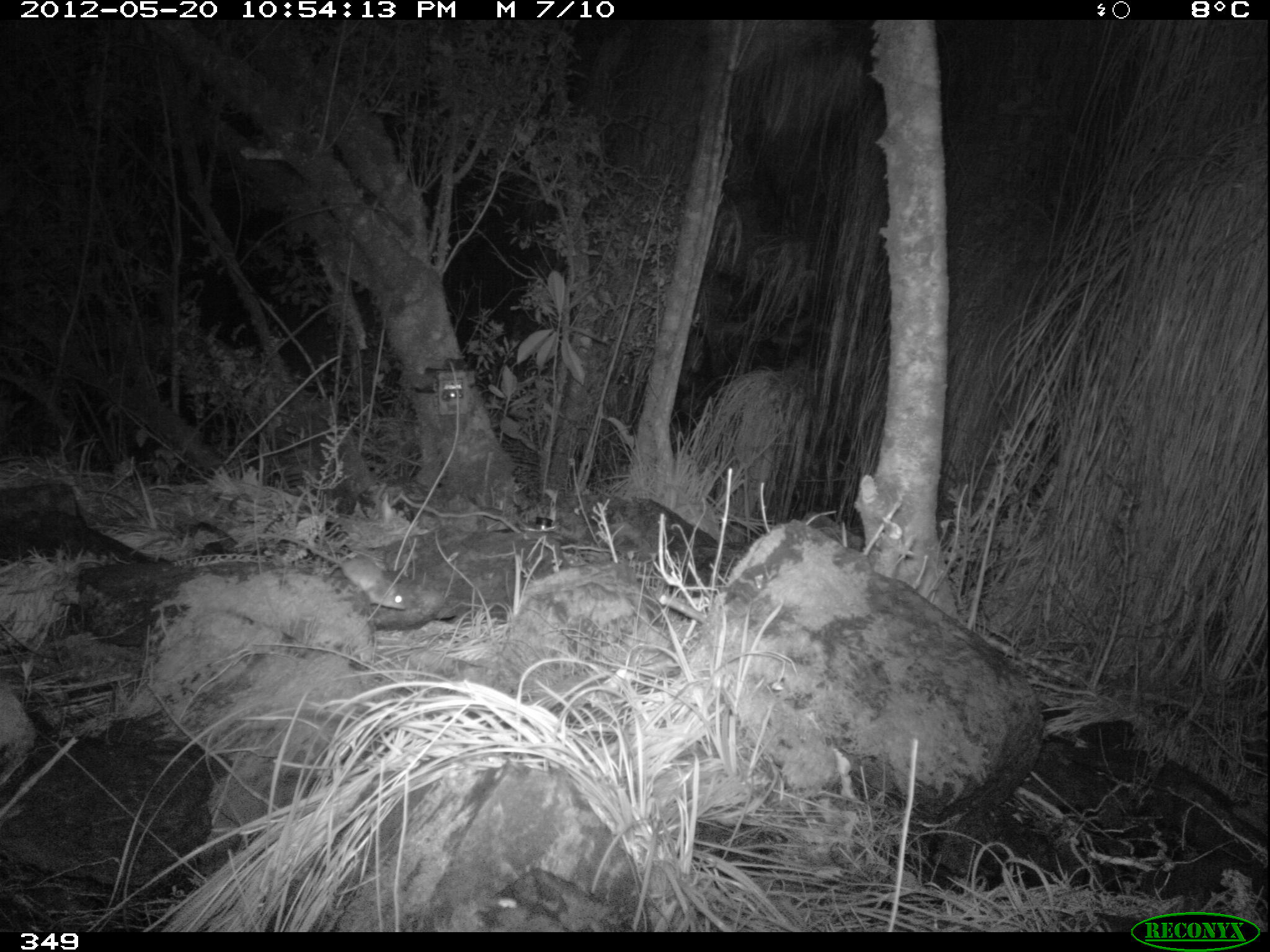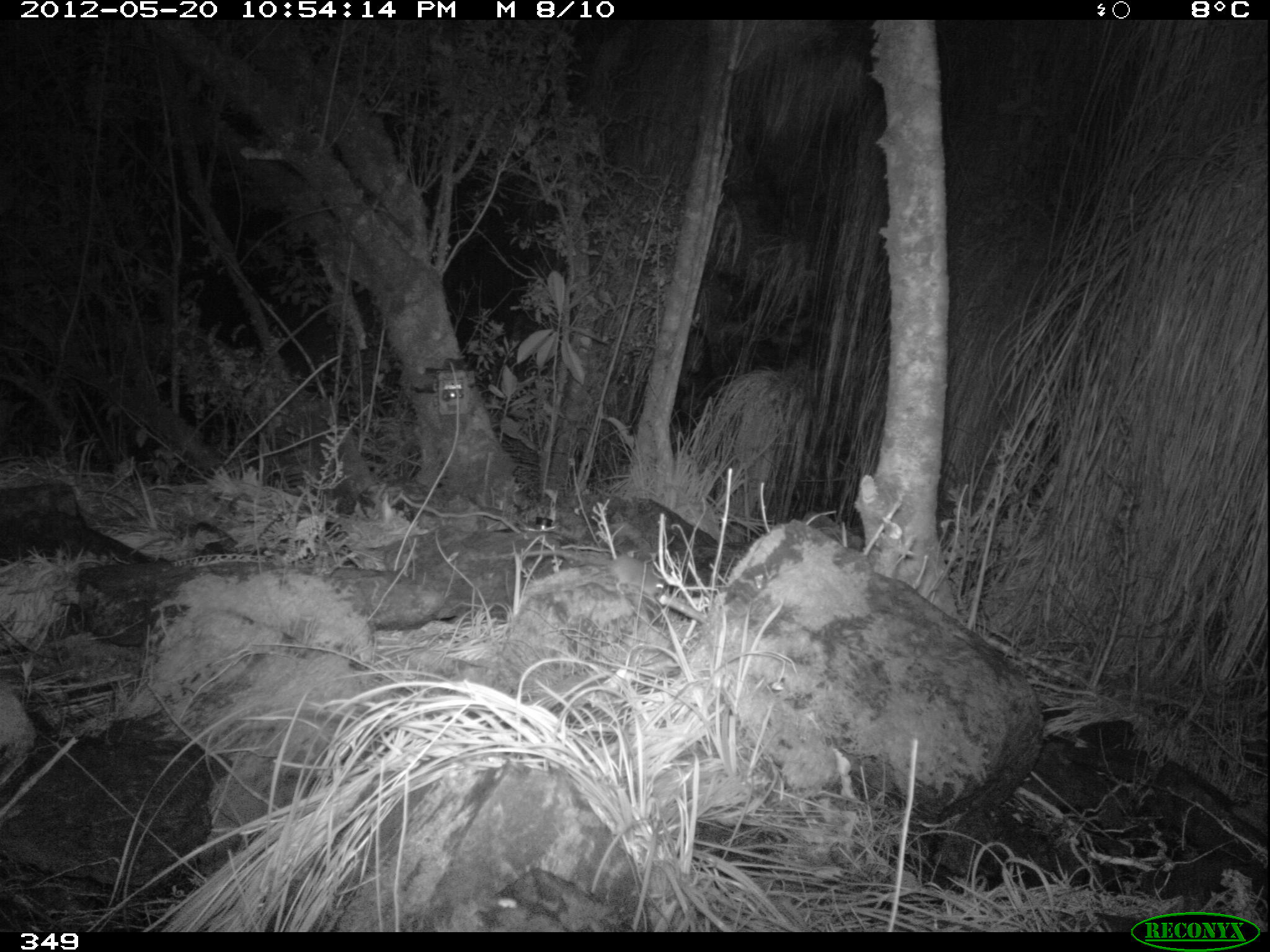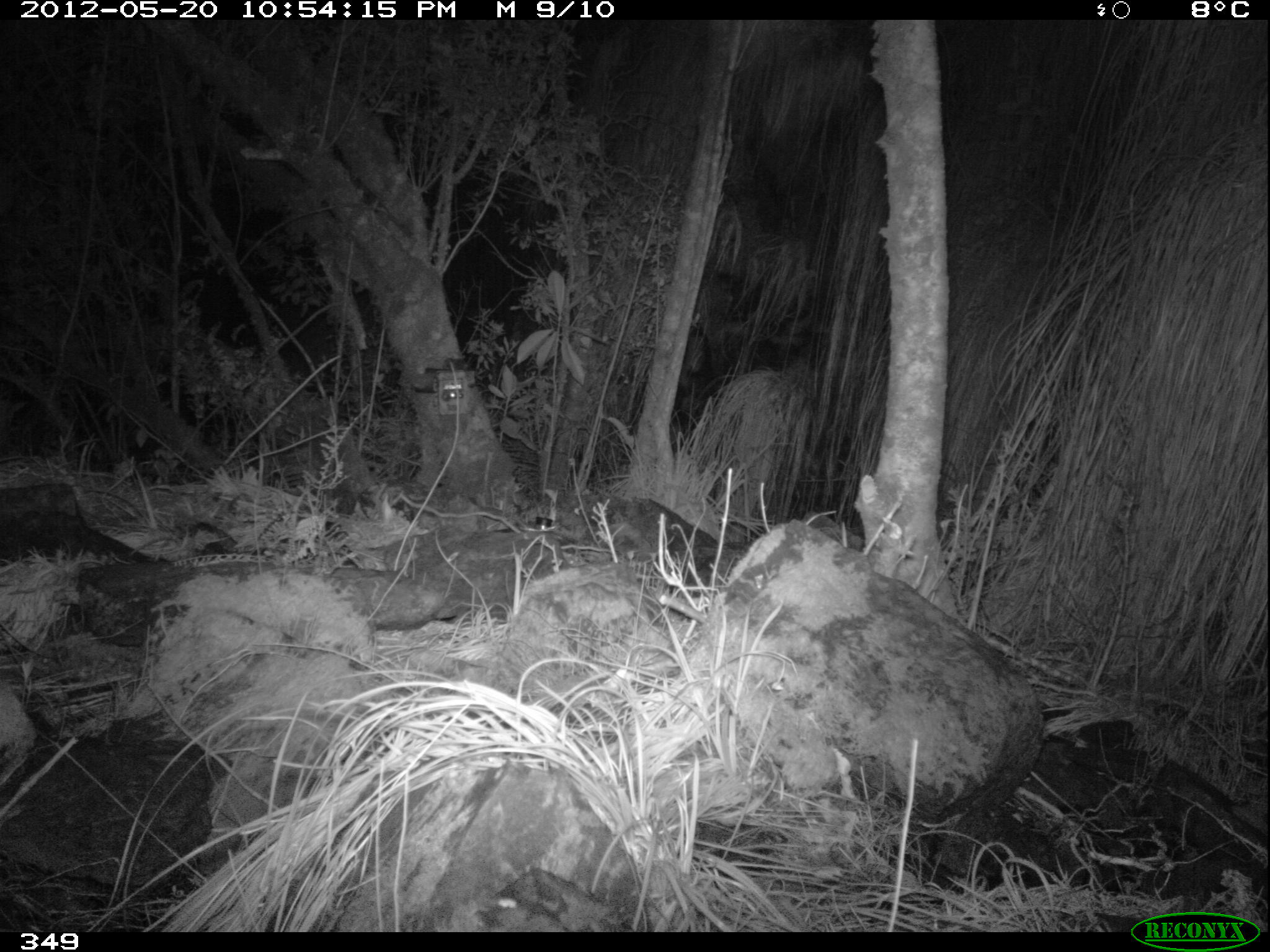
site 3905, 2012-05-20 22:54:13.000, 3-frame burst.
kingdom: Animalia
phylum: Chordata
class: Mammalia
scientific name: Marsupialia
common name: marsupials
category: unknown marsupial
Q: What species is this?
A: Unknown marsupial (marsupials) (Marsupialia).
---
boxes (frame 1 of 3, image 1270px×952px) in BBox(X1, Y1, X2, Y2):
unknown marsupial: BBox(234, 533, 407, 609)